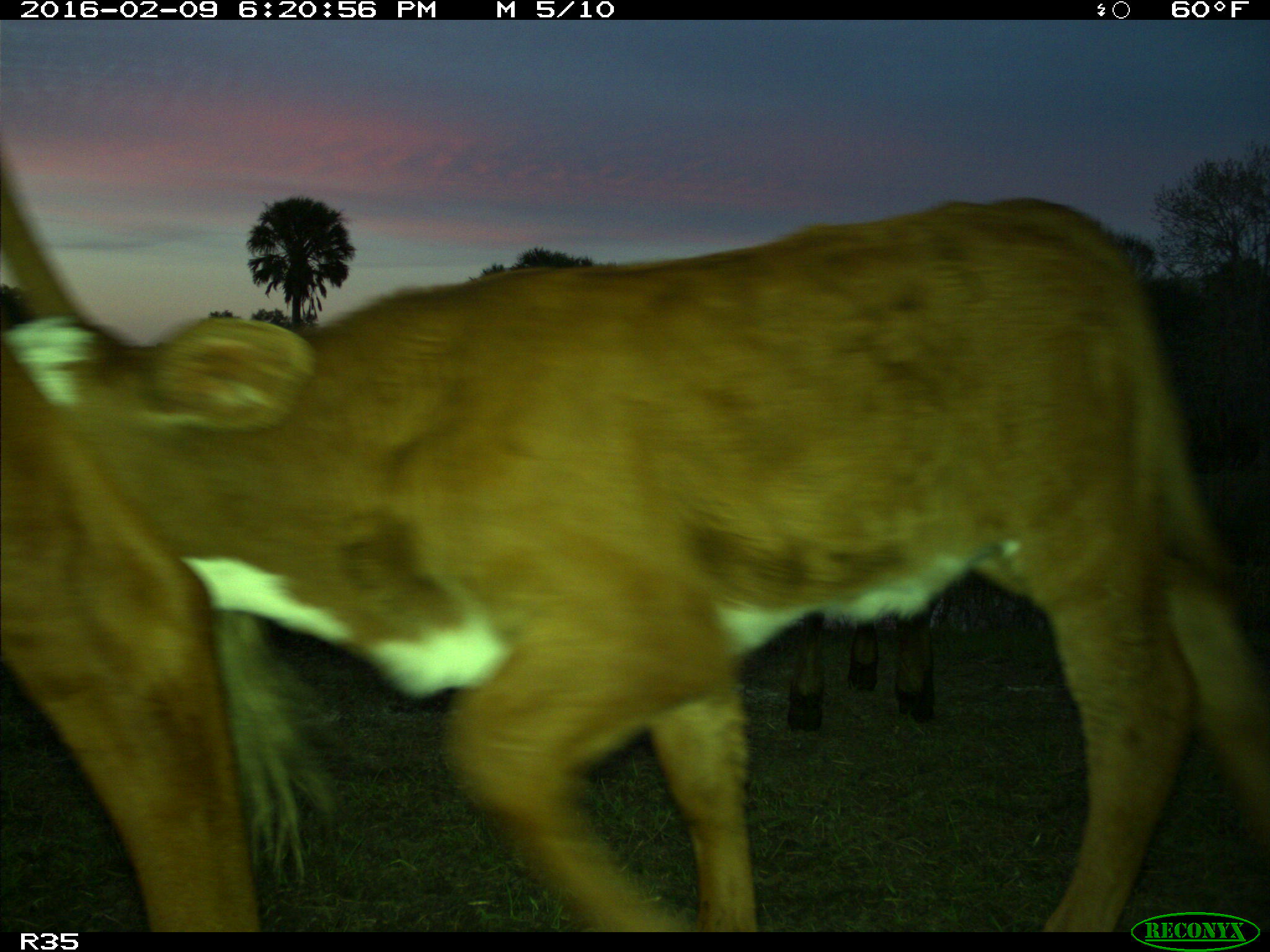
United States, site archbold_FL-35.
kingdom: Animalia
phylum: Chordata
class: Mammalia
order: Artiodactyla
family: Bovidae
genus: Bos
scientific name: Bos taurus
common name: domestic cow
Bos taurus (domestic cow).